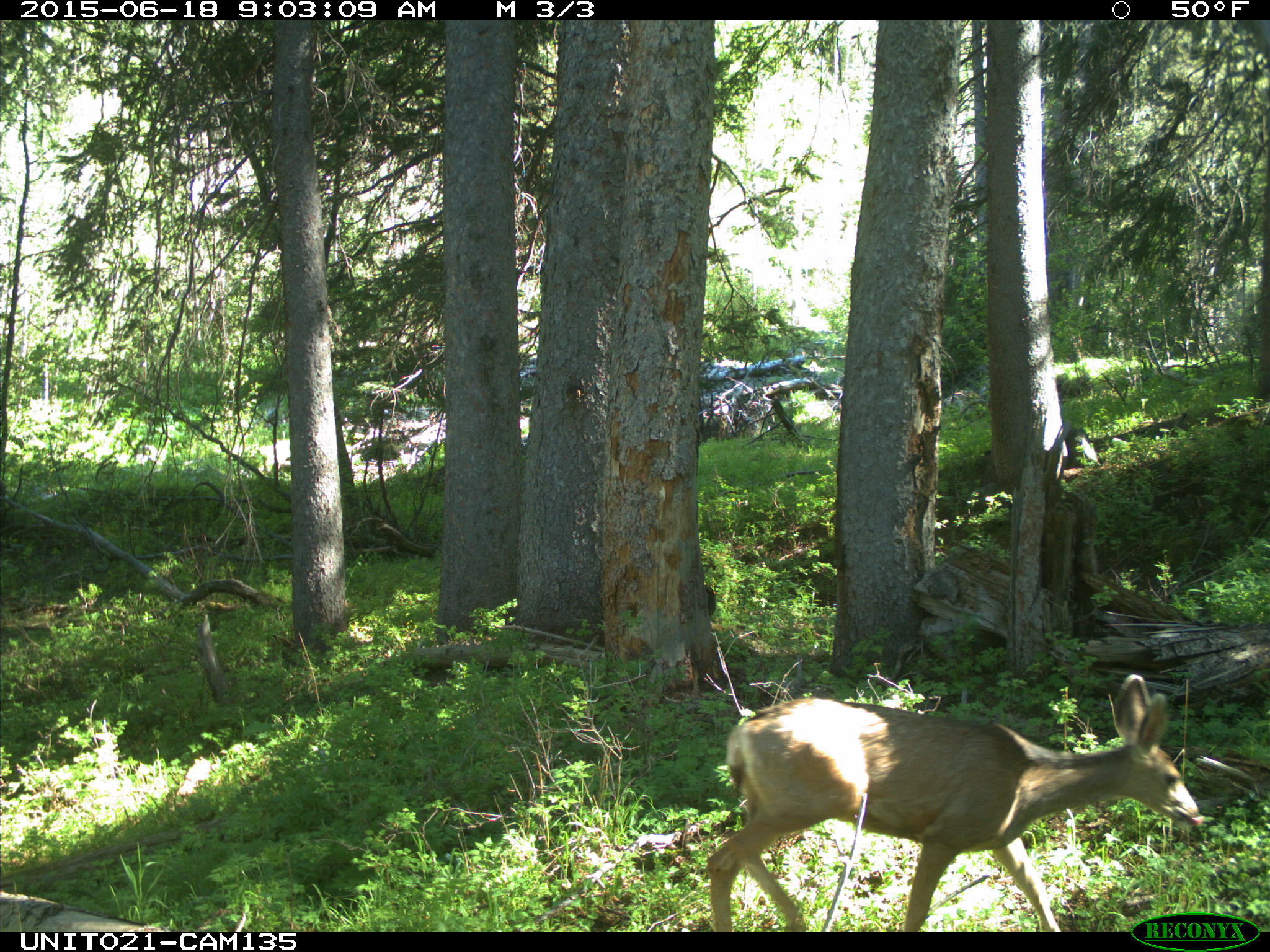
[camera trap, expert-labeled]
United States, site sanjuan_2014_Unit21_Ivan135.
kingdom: Animalia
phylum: Chordata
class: Mammalia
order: Artiodactyla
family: Cervidae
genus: Odocoileus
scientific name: Odocoileus hemionus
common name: mule deer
Odocoileus hemionus (mule deer).